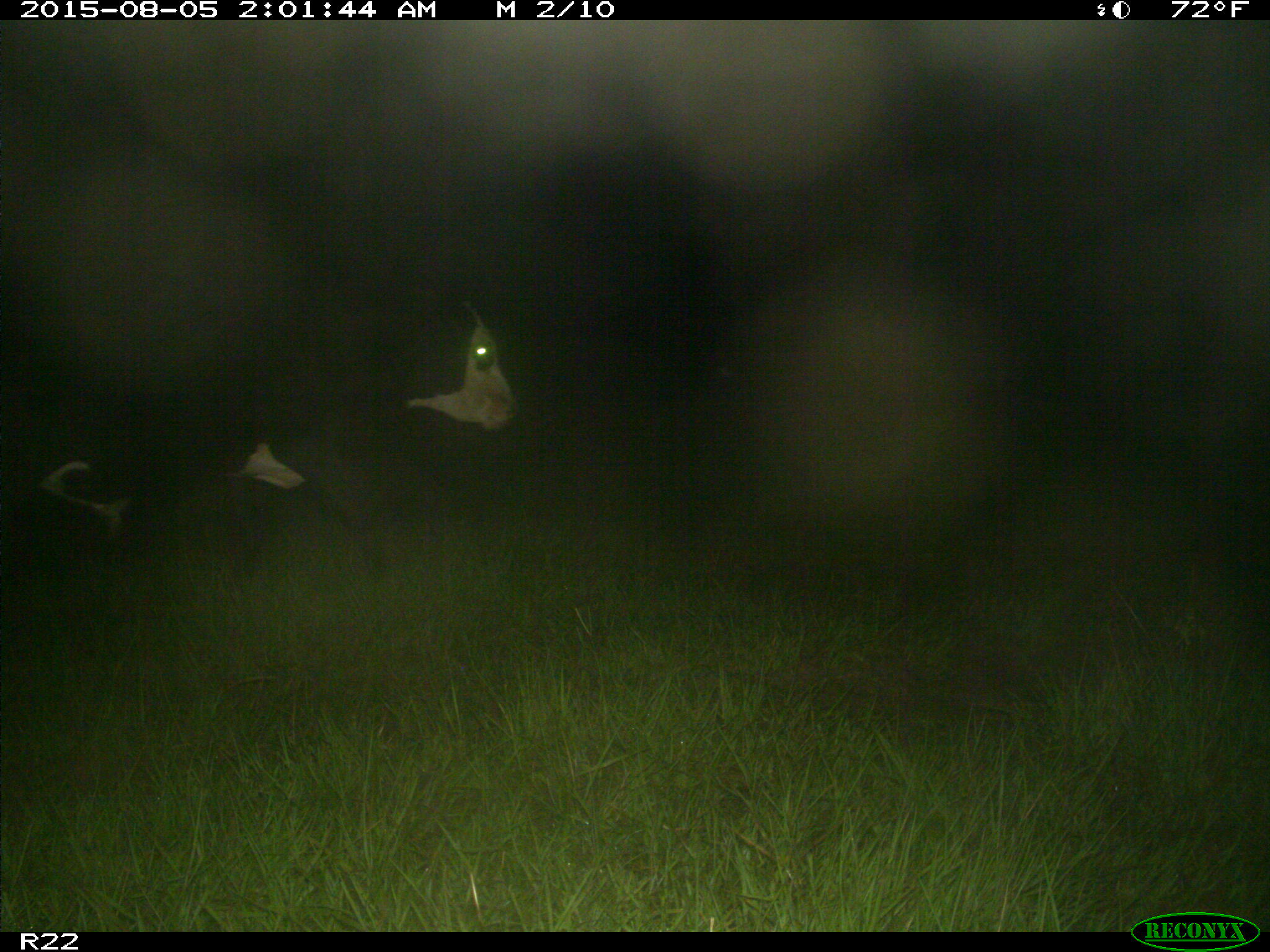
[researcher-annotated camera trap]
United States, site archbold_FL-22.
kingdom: Animalia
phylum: Chordata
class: Mammalia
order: Artiodactyla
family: Bovidae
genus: Bos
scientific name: Bos taurus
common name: domestic cow